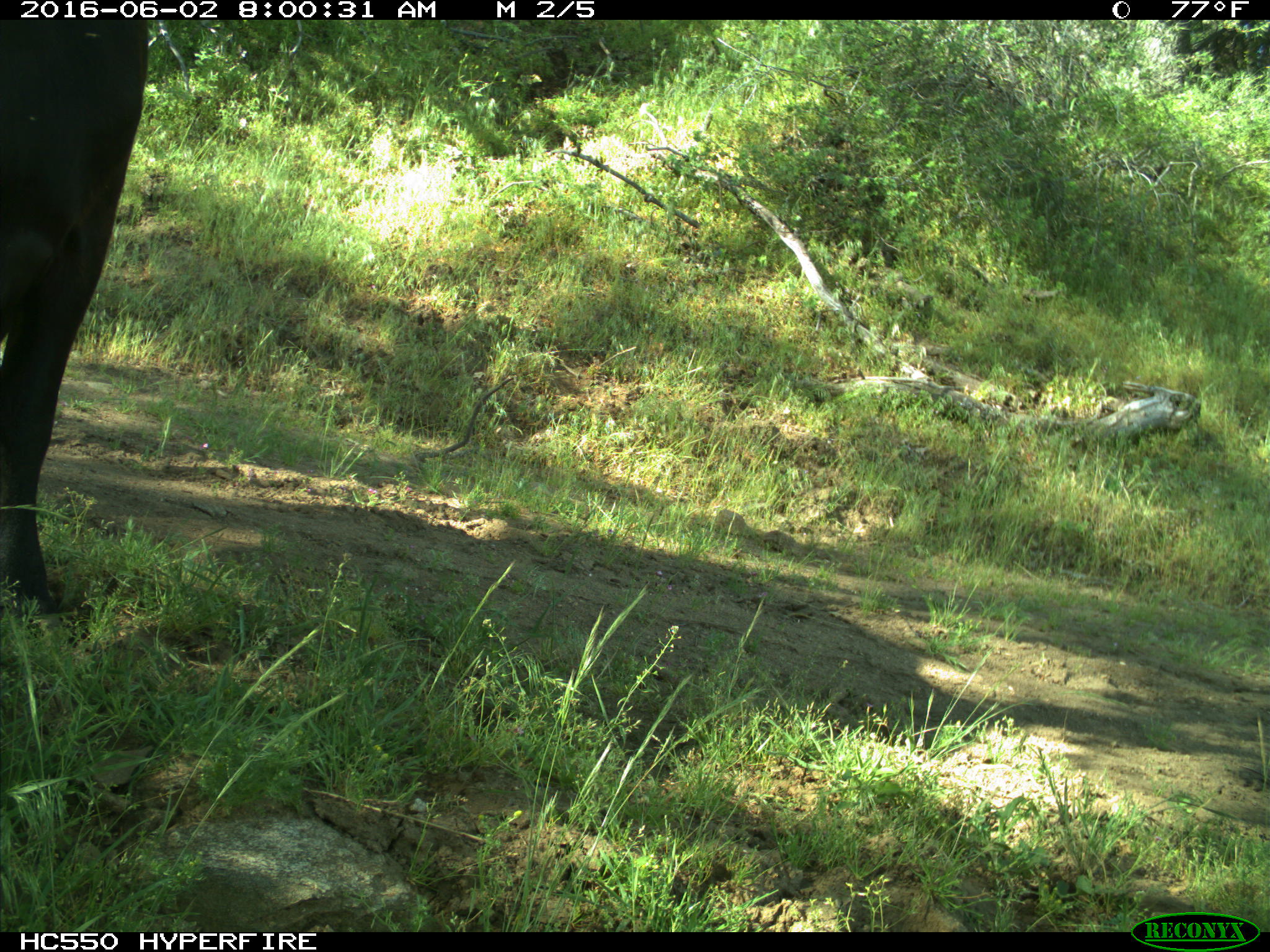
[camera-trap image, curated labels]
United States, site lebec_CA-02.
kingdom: Animalia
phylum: Chordata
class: Mammalia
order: Artiodactyla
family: Bovidae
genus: Bos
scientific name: Bos taurus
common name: domestic cow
Bos taurus (domestic cow).